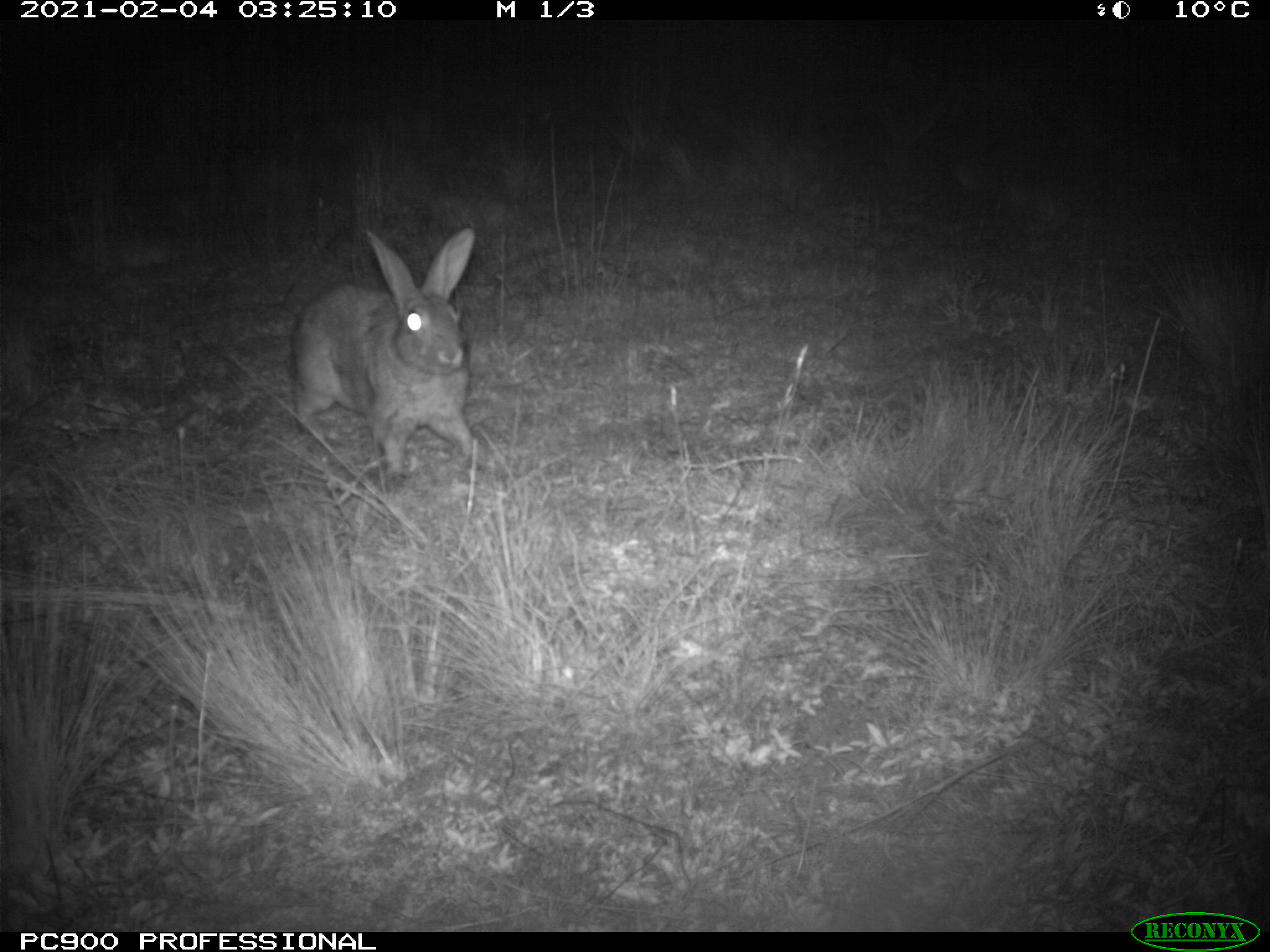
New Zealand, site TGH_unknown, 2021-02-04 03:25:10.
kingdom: Animalia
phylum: Chordata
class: Mammalia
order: Lagomorpha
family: Leporidae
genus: Oryctolagus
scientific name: Oryctolagus cuniculus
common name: european rabbit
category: rabbit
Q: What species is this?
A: Rabbit (european rabbit) (Oryctolagus cuniculus).